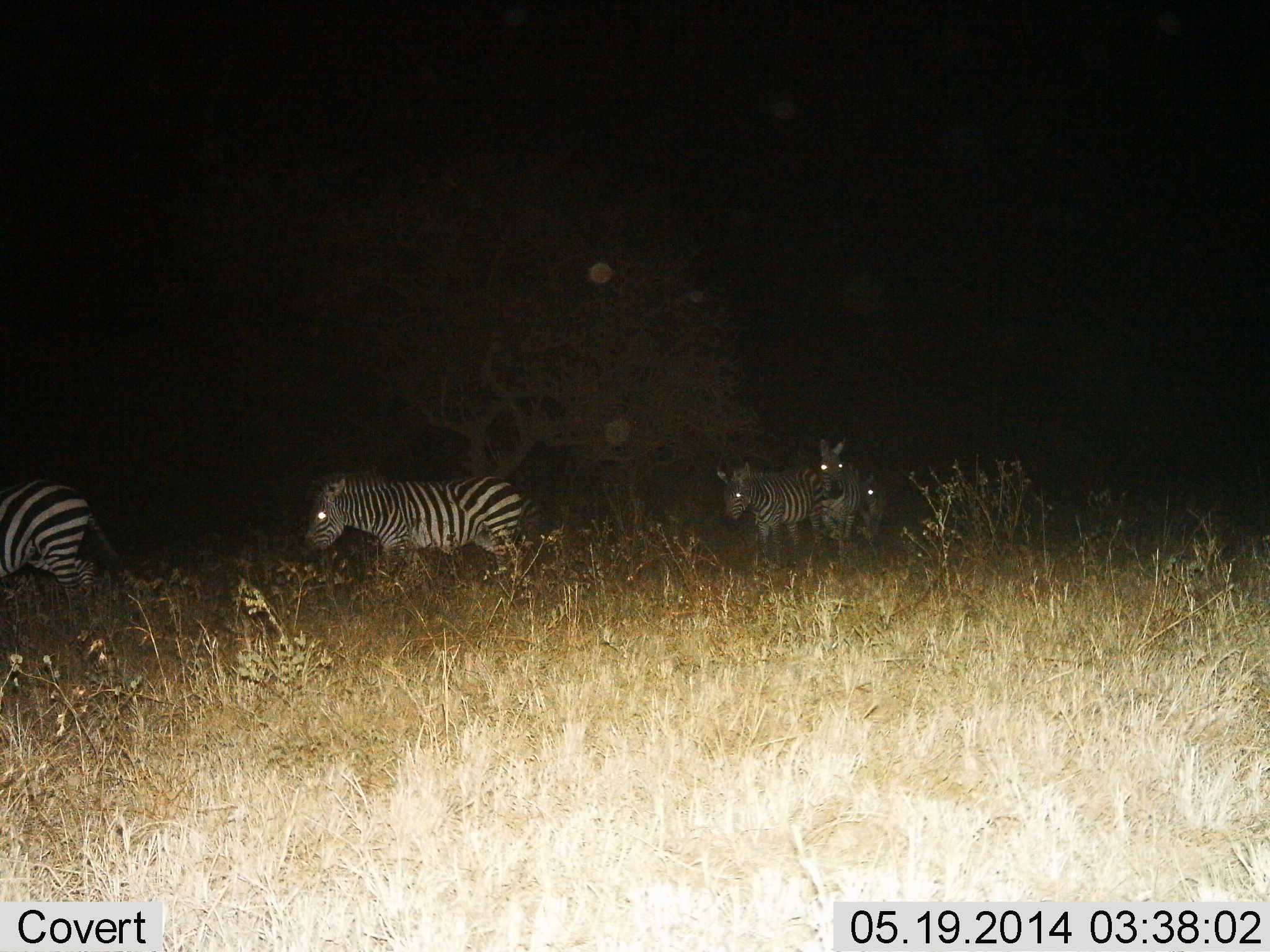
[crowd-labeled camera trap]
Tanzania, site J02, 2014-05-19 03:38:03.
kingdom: Animalia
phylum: Chordata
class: Mammalia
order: Perissodactyla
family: Equidae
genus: Equus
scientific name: Equus quagga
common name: plains zebra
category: zebra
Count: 5.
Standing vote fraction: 29%.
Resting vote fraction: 0%.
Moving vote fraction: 91%.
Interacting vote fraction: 0%.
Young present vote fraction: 3%.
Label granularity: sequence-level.